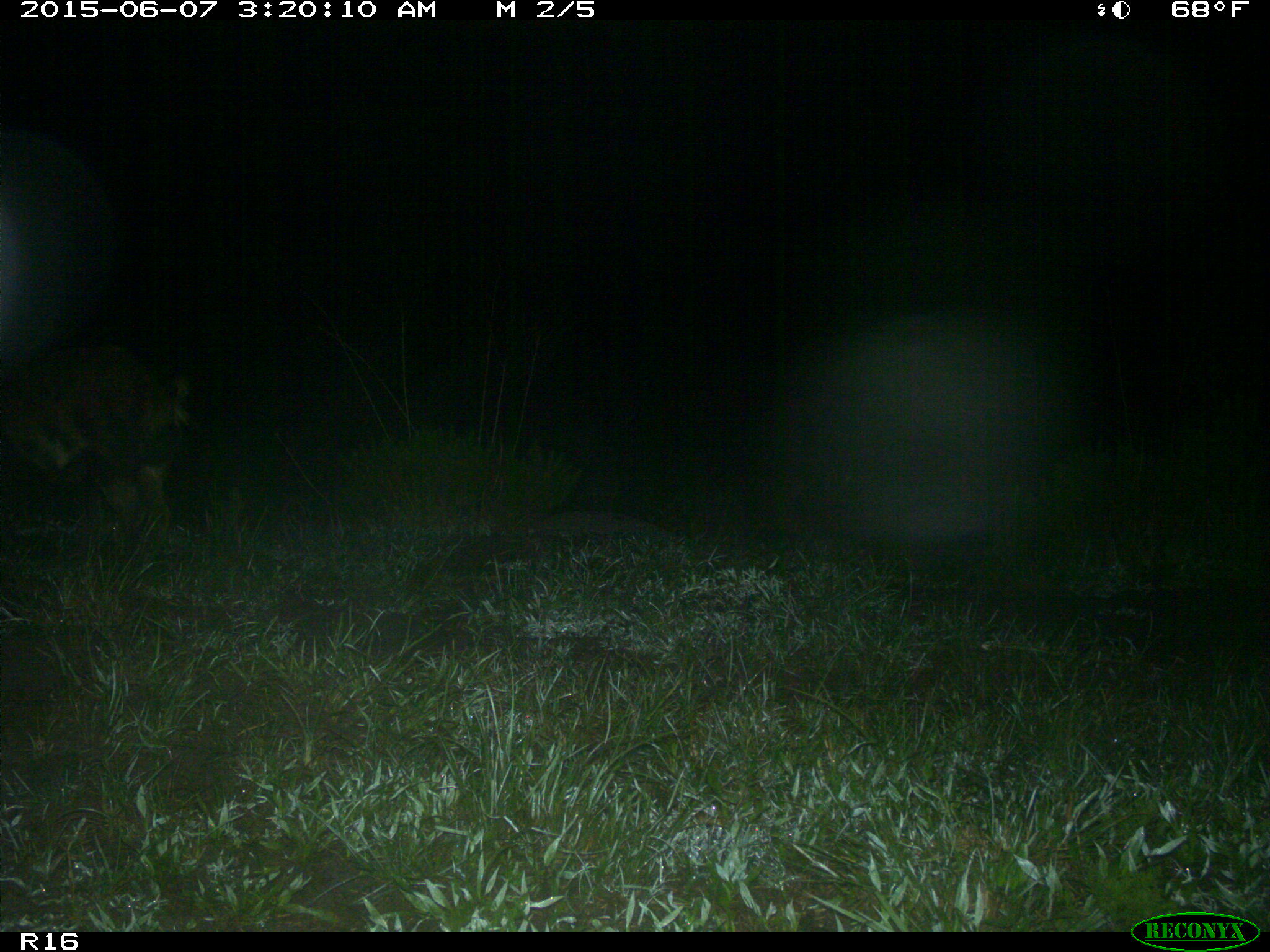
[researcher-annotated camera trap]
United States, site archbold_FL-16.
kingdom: Animalia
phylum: Chordata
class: Mammalia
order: Artiodactyla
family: Suidae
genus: Sus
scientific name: Sus scrofa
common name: wild boar